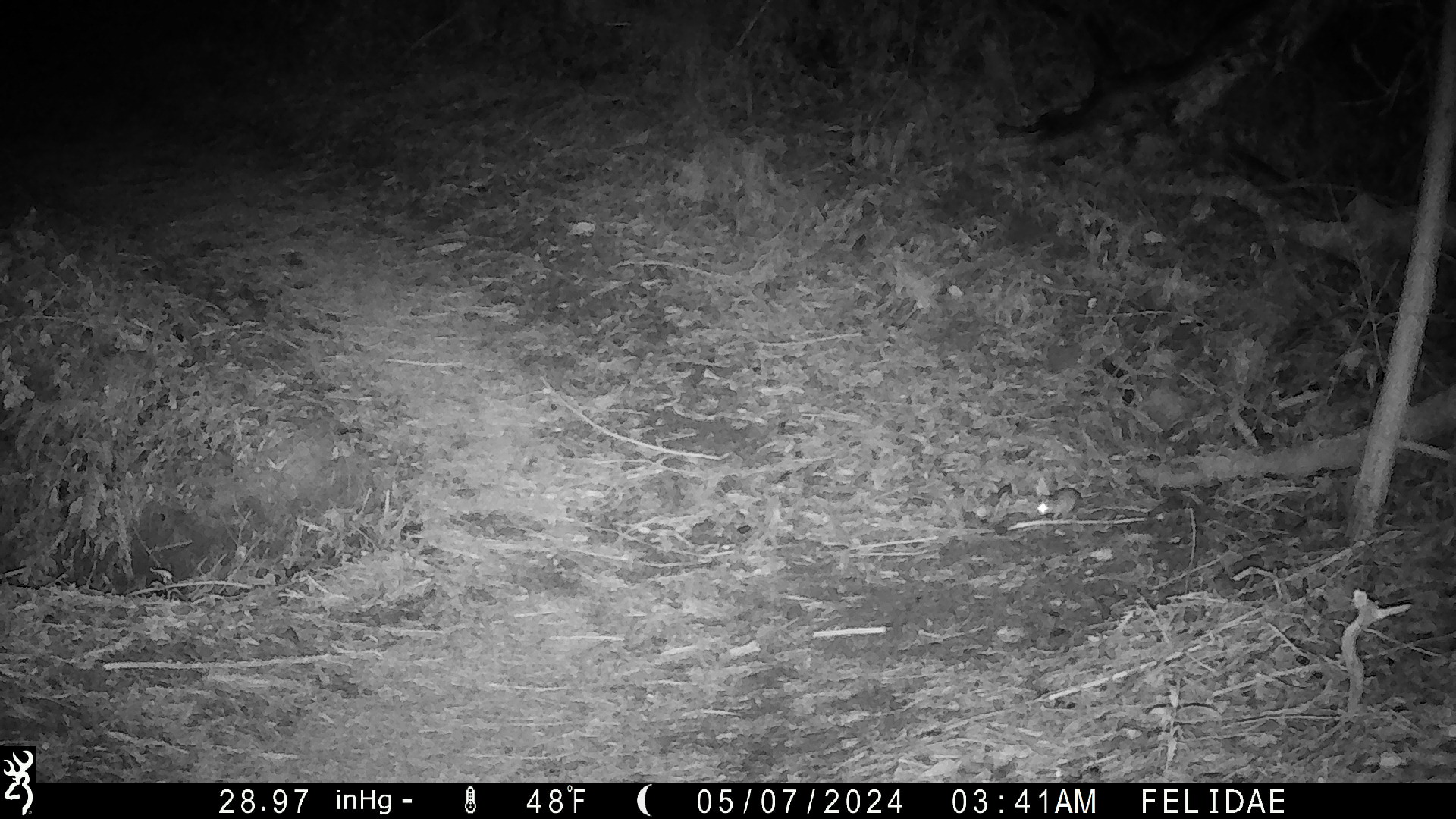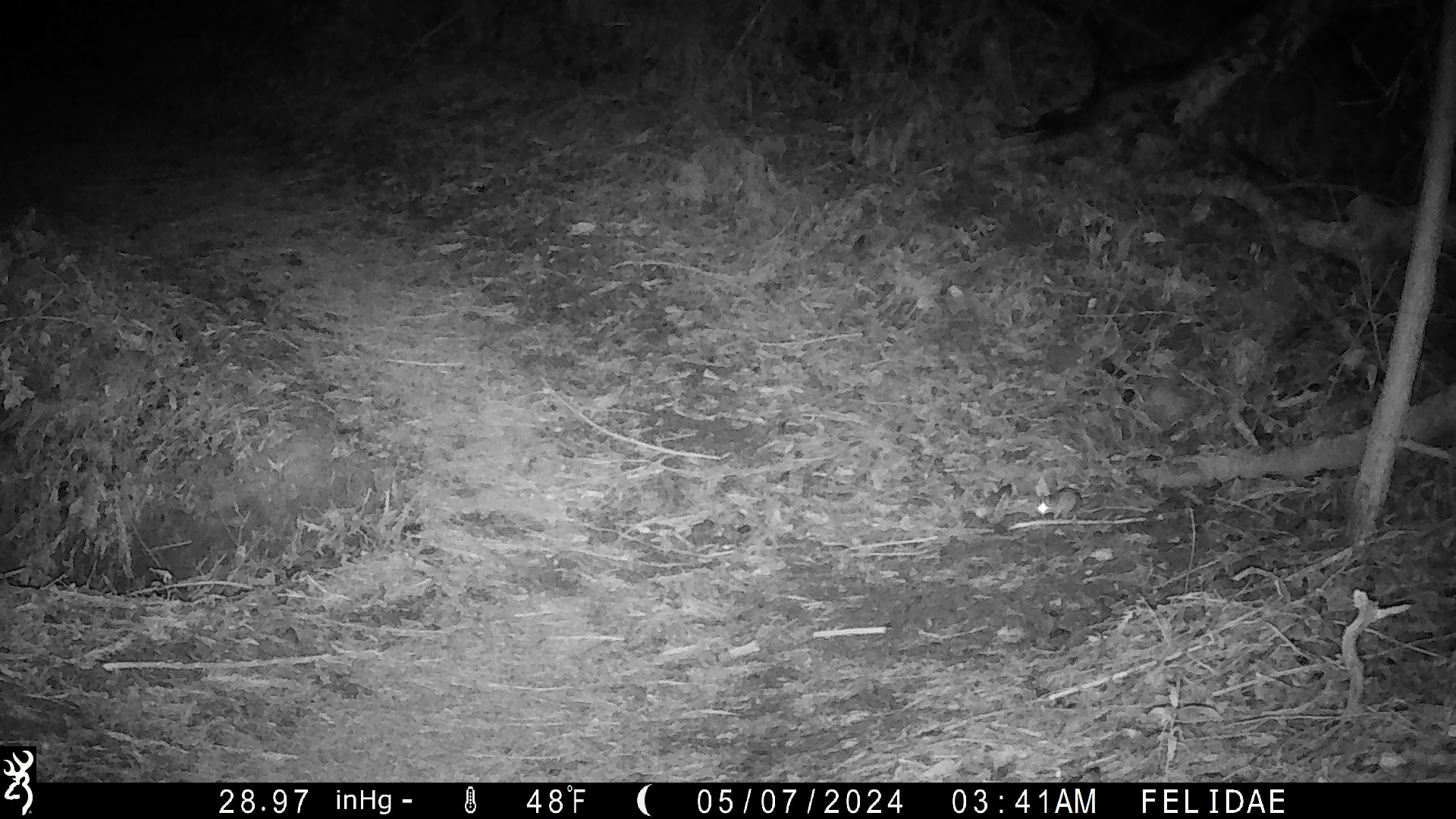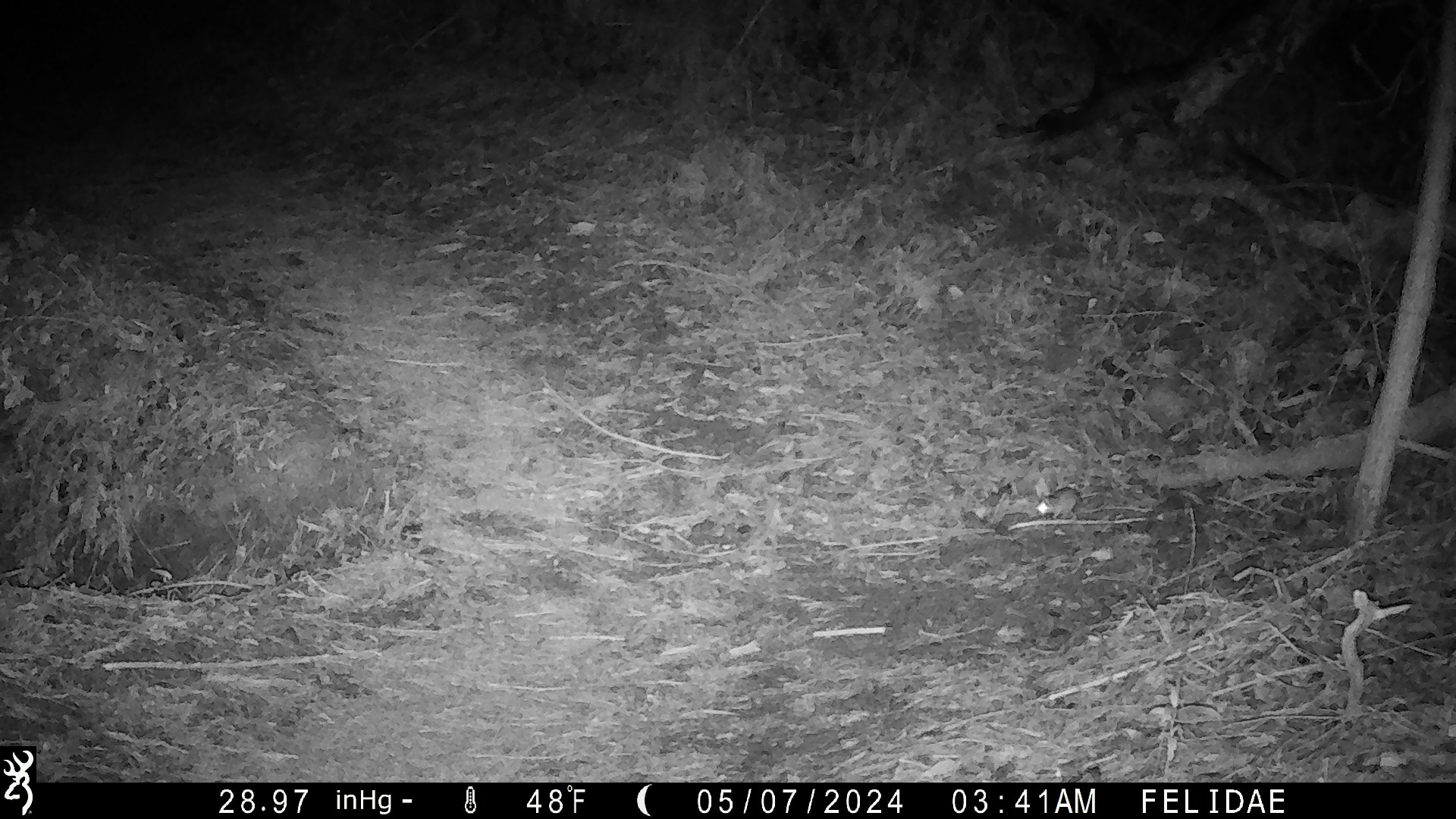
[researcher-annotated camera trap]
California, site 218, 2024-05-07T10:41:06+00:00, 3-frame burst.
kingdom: Animalia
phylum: Chordata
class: Mammalia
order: Rodentia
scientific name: Rodentia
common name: mouse or rat